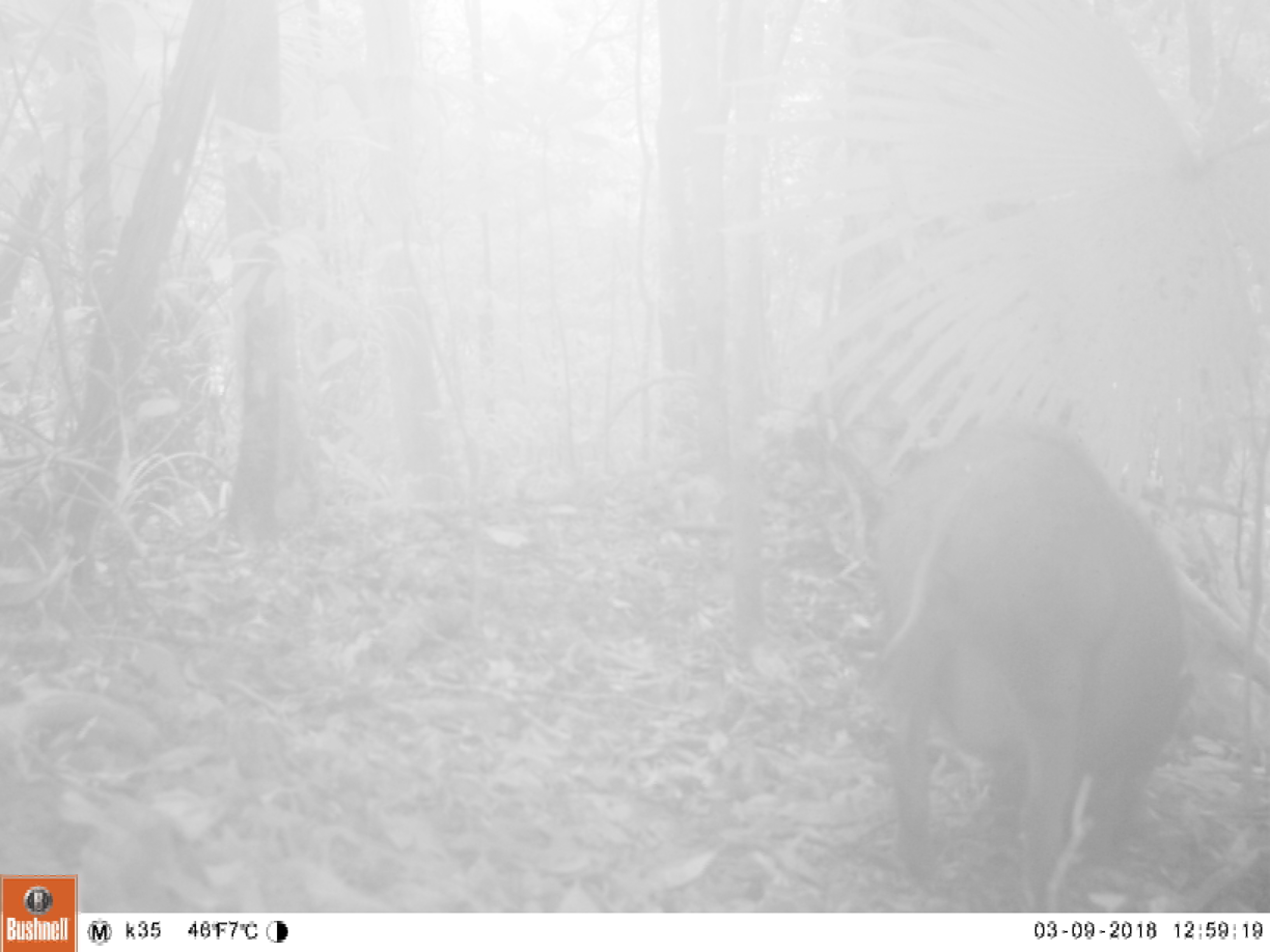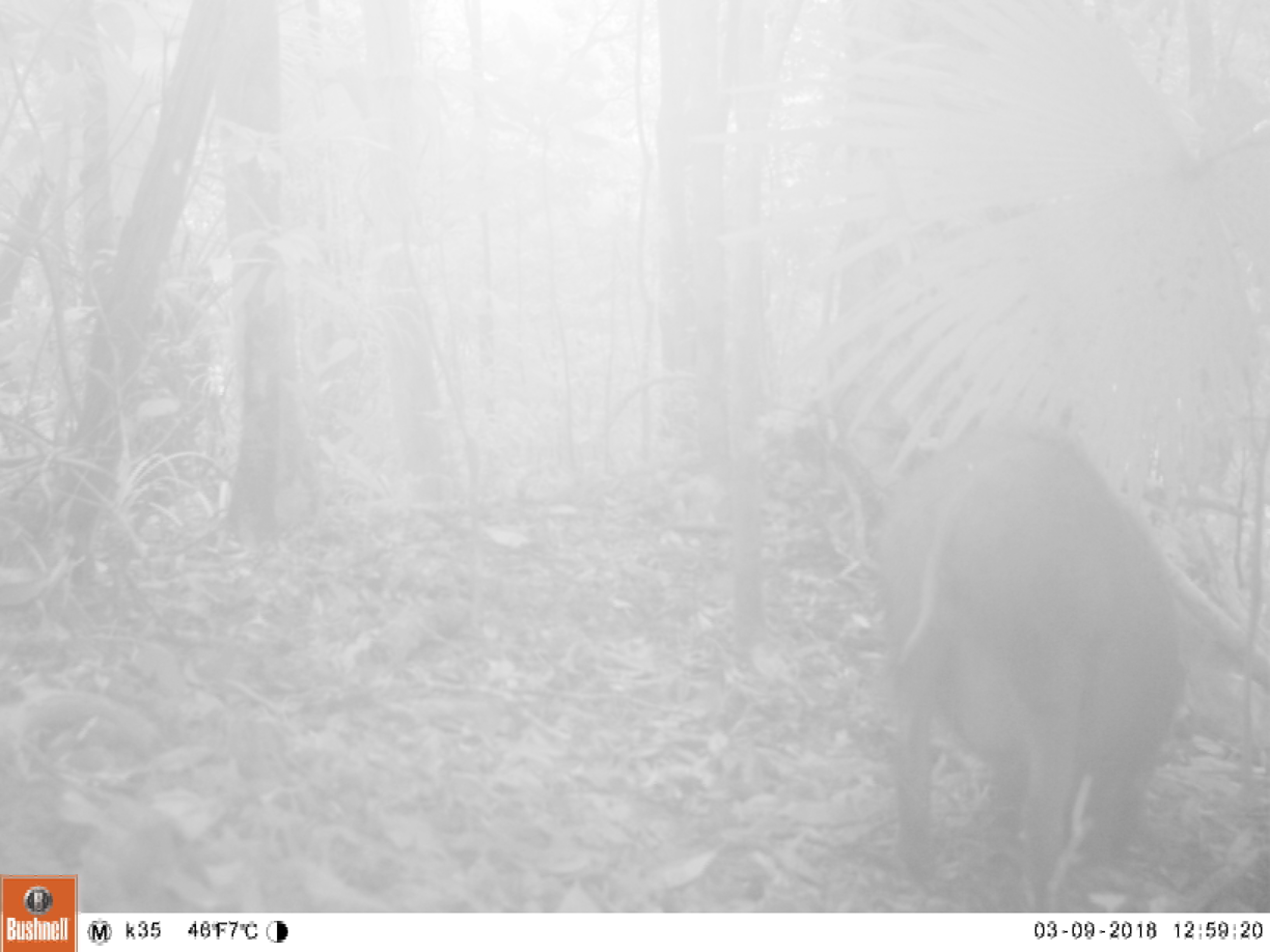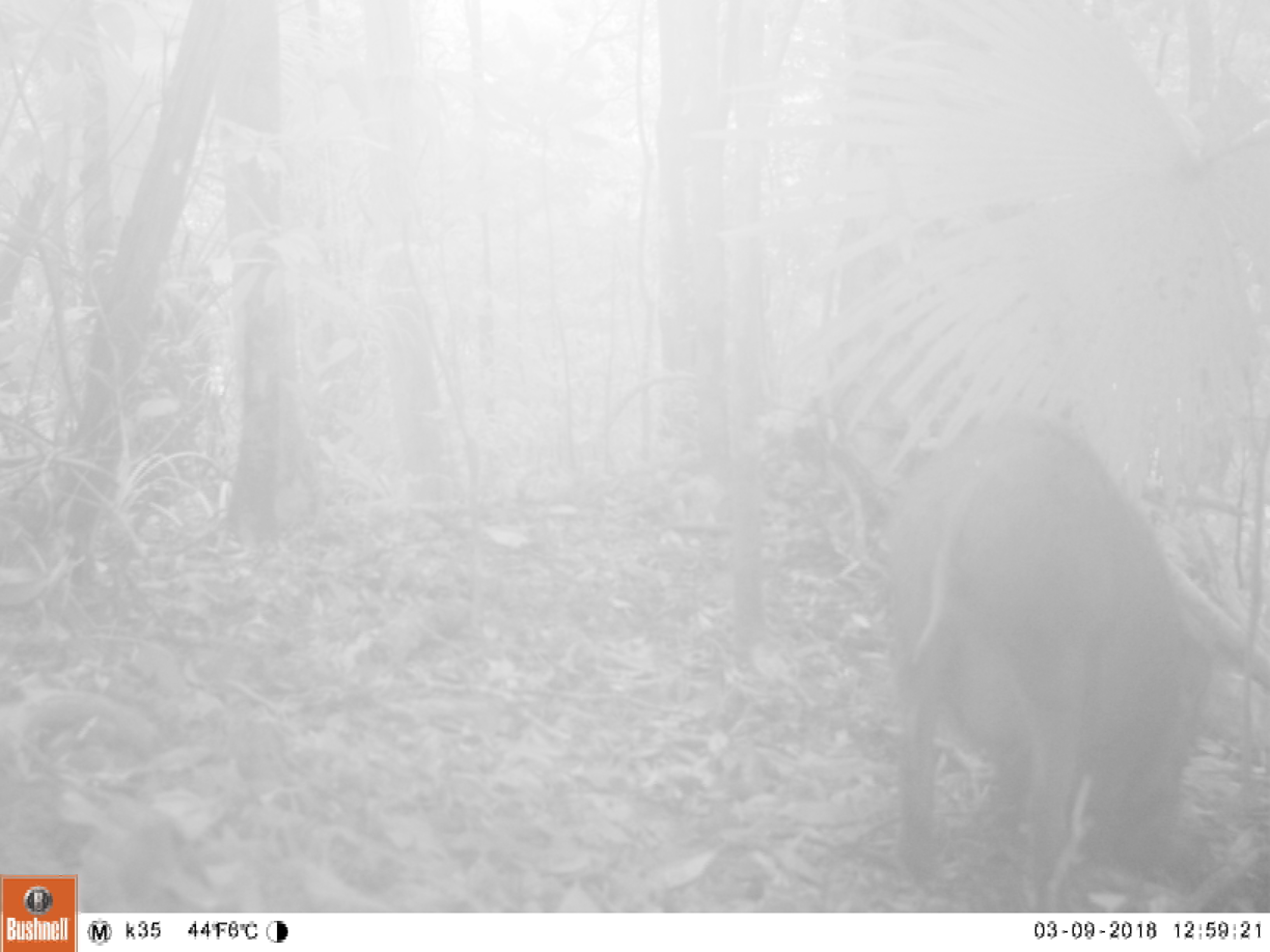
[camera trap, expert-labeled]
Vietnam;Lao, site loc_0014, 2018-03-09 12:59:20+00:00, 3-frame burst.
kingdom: Animalia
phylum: Chordata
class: Mammalia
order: Artiodactyla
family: Suidae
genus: Sus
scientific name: Sus scrofa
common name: eurasian wild pig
Eurasian wild pig (Sus scrofa). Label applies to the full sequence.